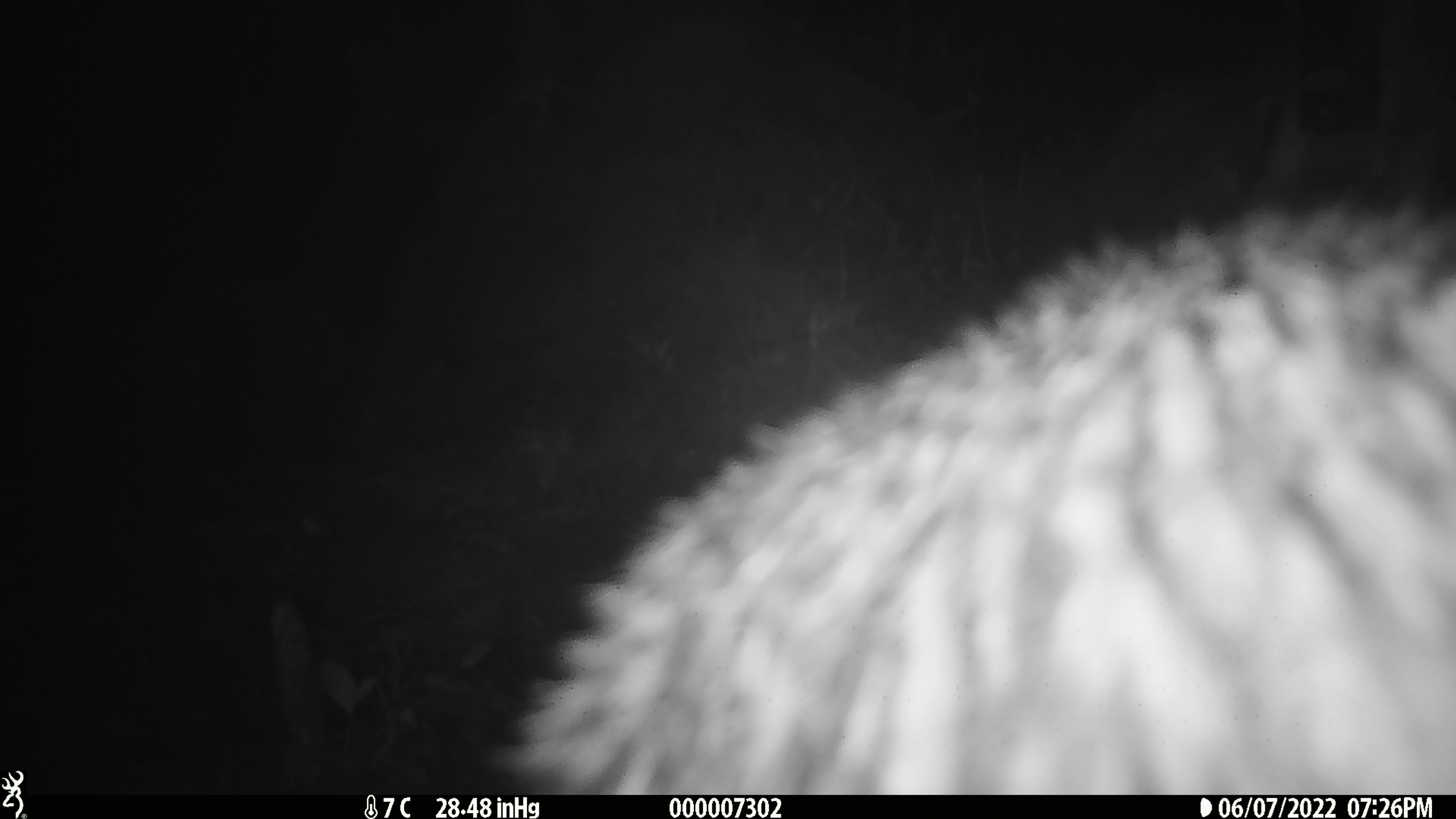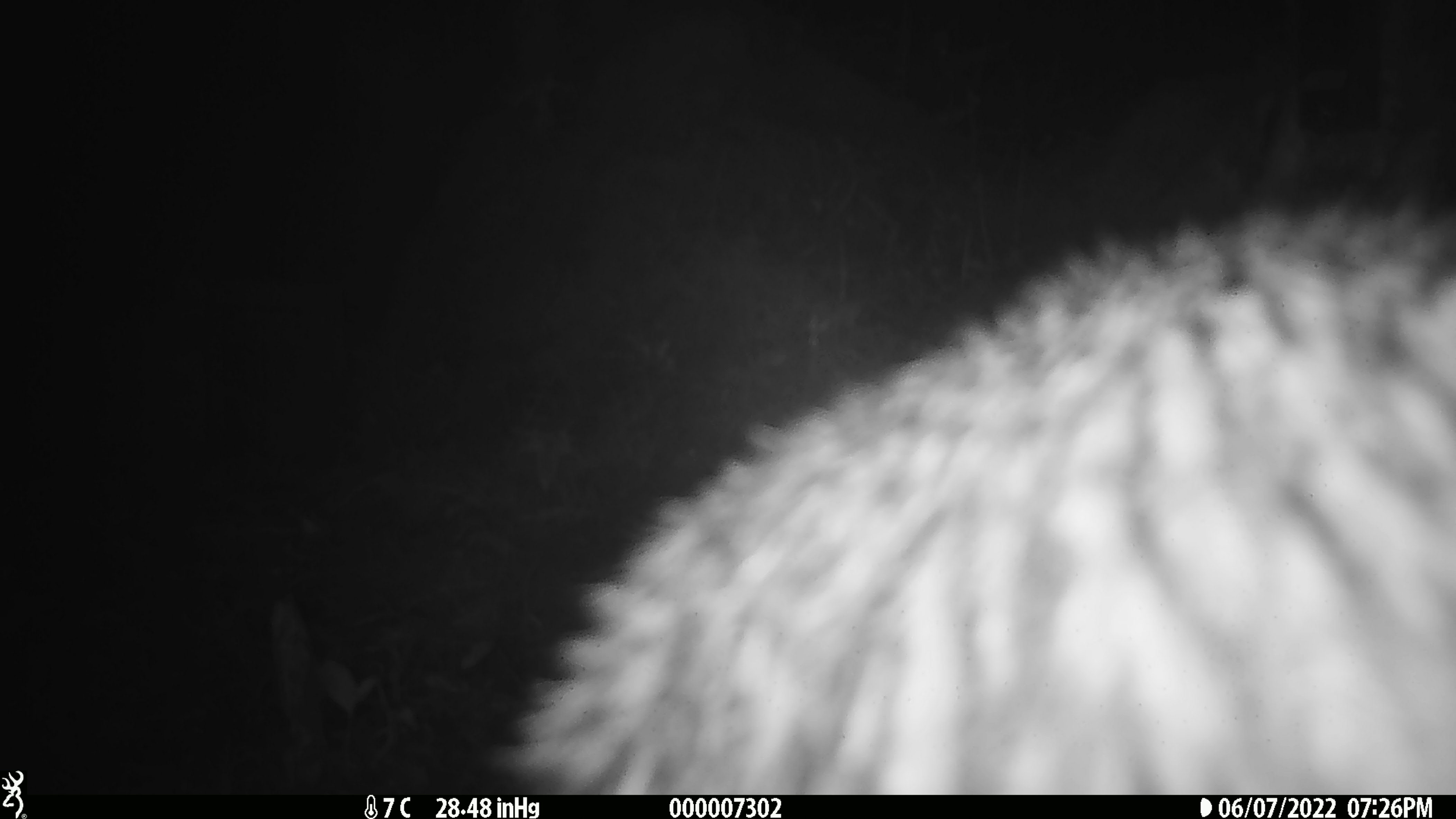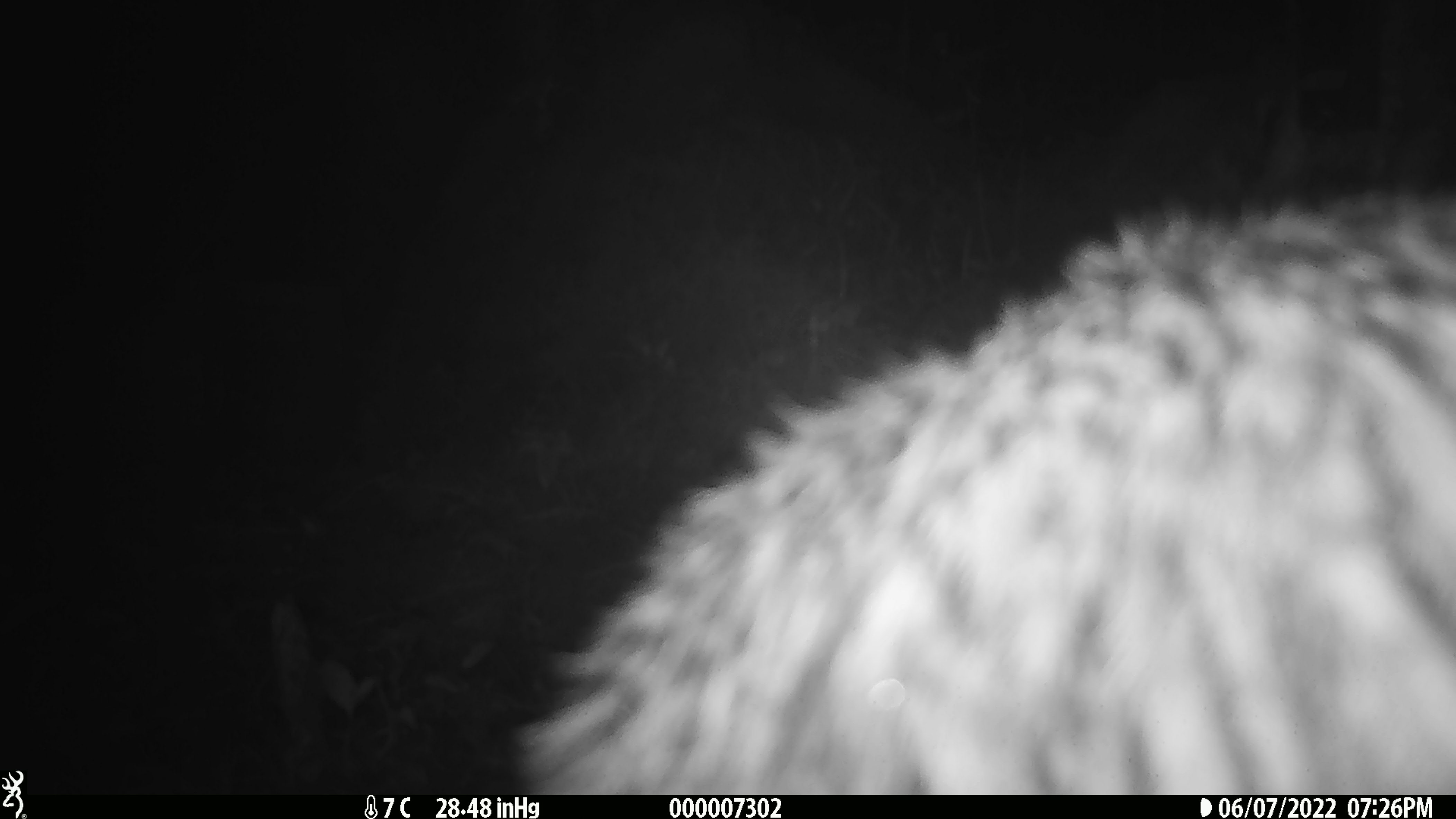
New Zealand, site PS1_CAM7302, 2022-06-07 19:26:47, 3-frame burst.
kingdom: Animalia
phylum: Chordata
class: Aves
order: Apterygiformes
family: Apterygidae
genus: Apteryx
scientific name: Apteryx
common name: kiwi